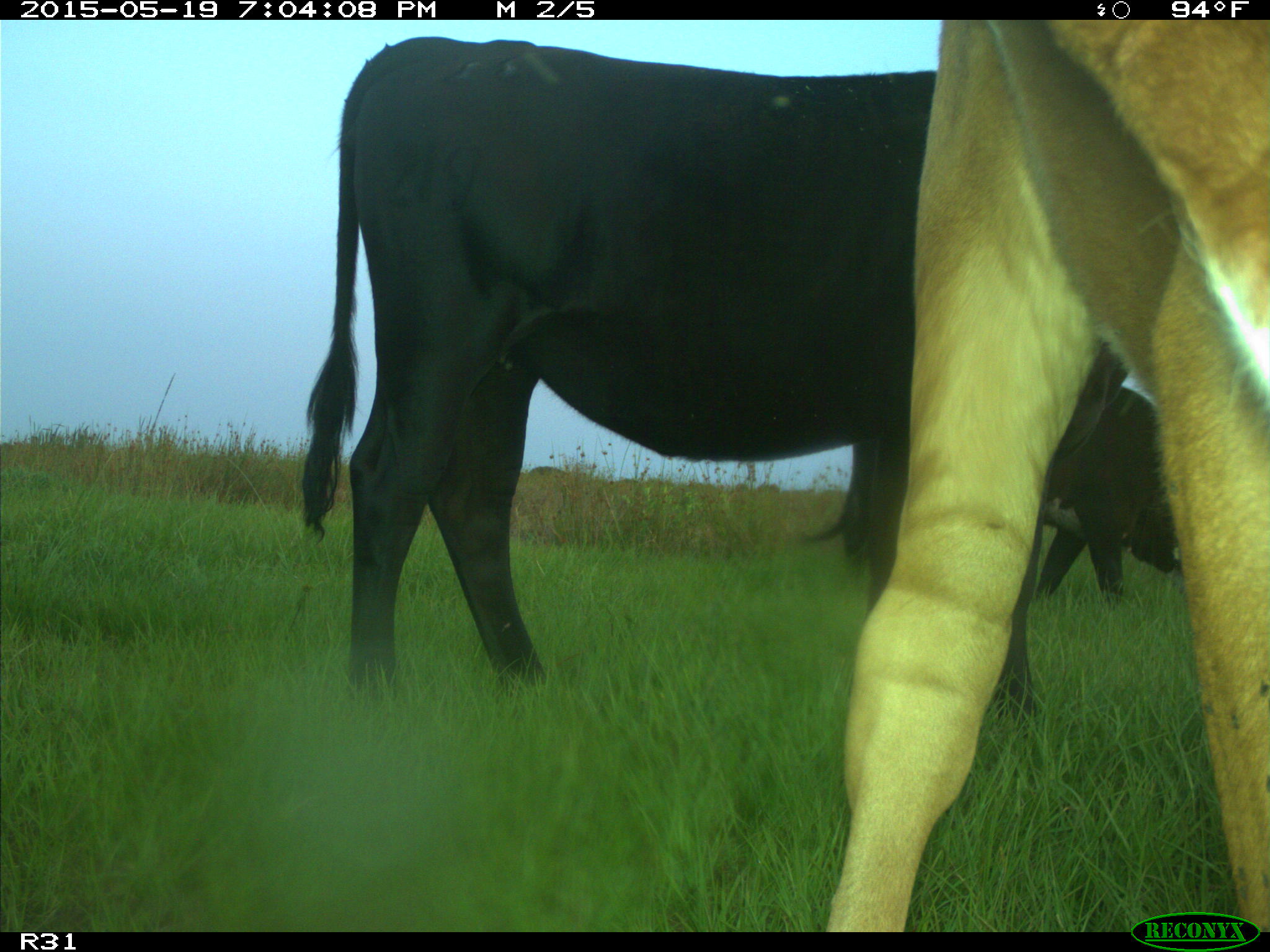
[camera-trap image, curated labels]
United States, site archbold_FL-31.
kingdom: Animalia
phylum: Chordata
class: Mammalia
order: Artiodactyla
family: Bovidae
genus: Bos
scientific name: Bos taurus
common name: domestic cow